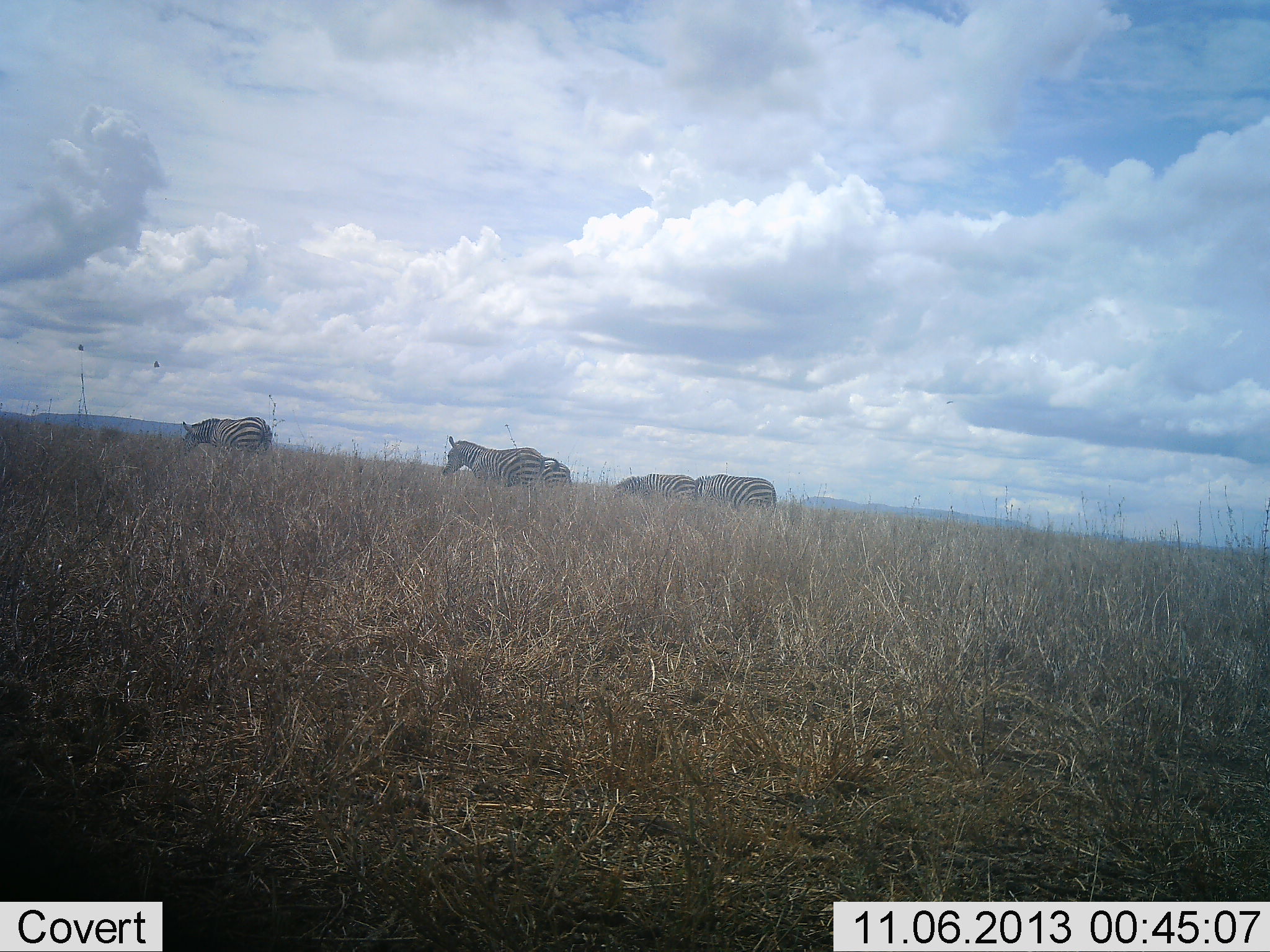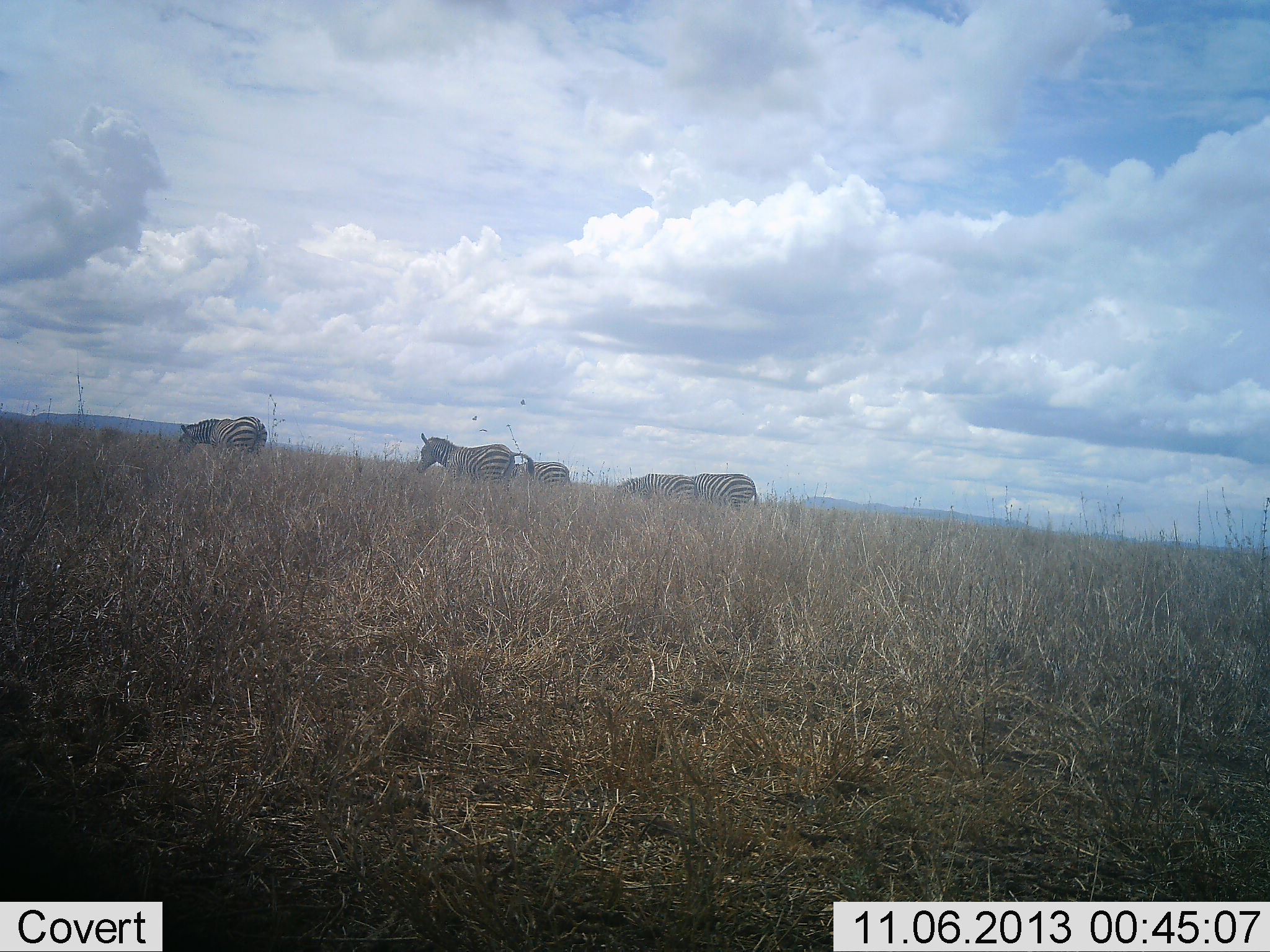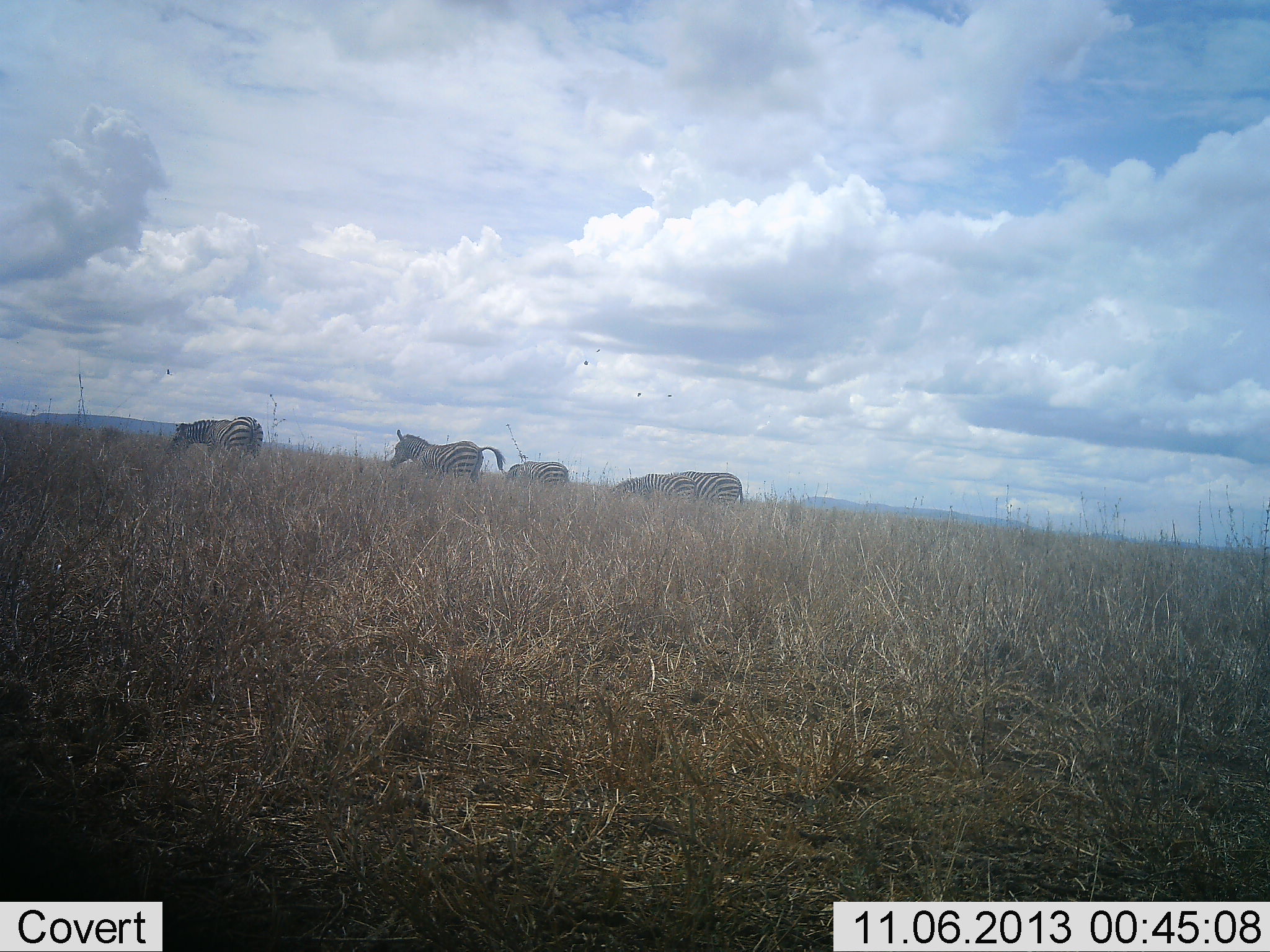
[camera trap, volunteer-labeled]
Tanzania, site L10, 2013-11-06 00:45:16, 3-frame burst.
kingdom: Animalia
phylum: Chordata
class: Mammalia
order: Perissodactyla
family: Equidae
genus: Equus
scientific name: Equus quagga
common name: plains zebra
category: zebra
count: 5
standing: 33%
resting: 0%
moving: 44%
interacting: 0%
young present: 0%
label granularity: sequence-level